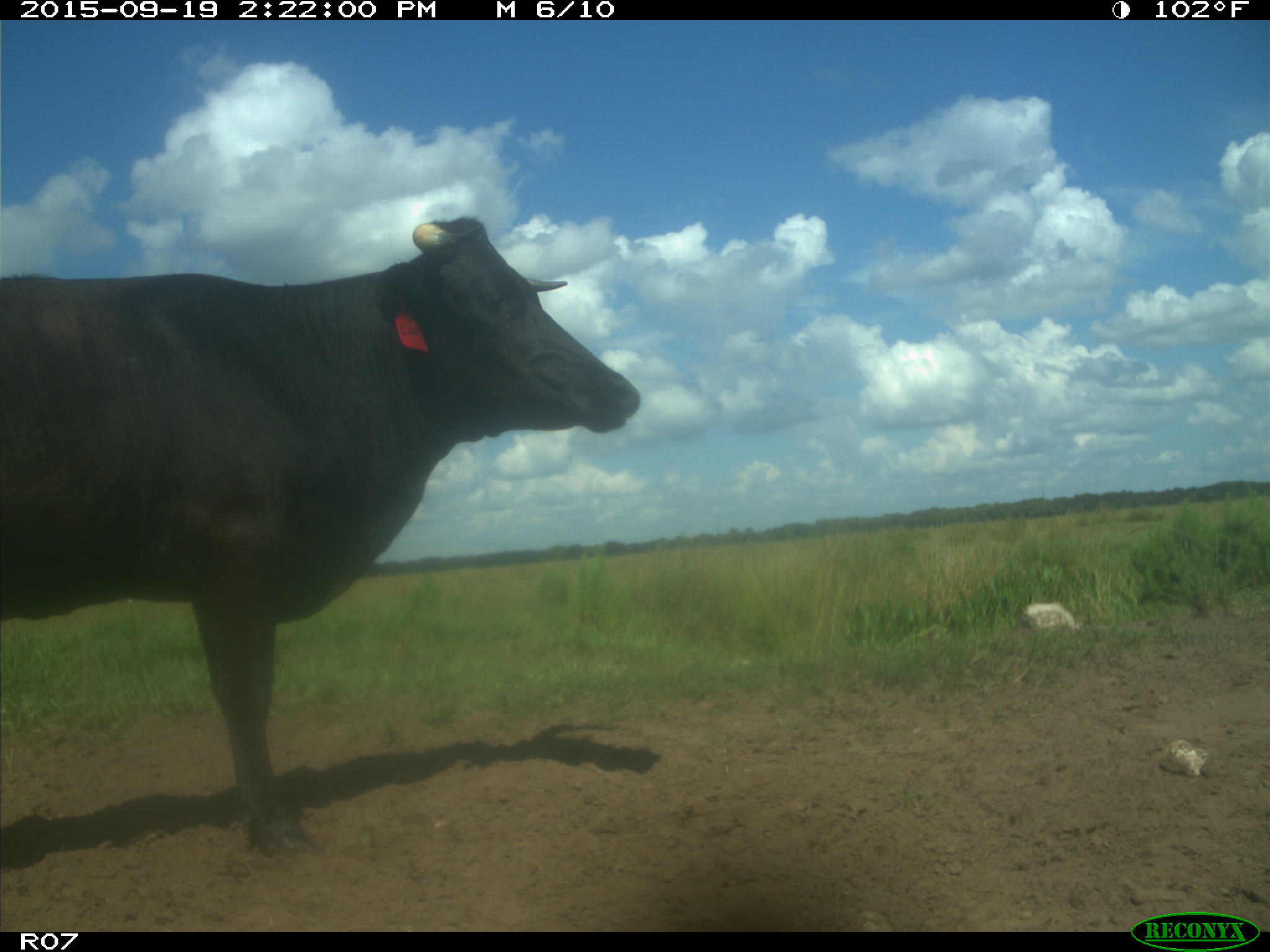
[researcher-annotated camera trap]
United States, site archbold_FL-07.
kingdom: Animalia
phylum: Chordata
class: Mammalia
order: Artiodactyla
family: Bovidae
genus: Bos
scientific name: Bos taurus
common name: domestic cow